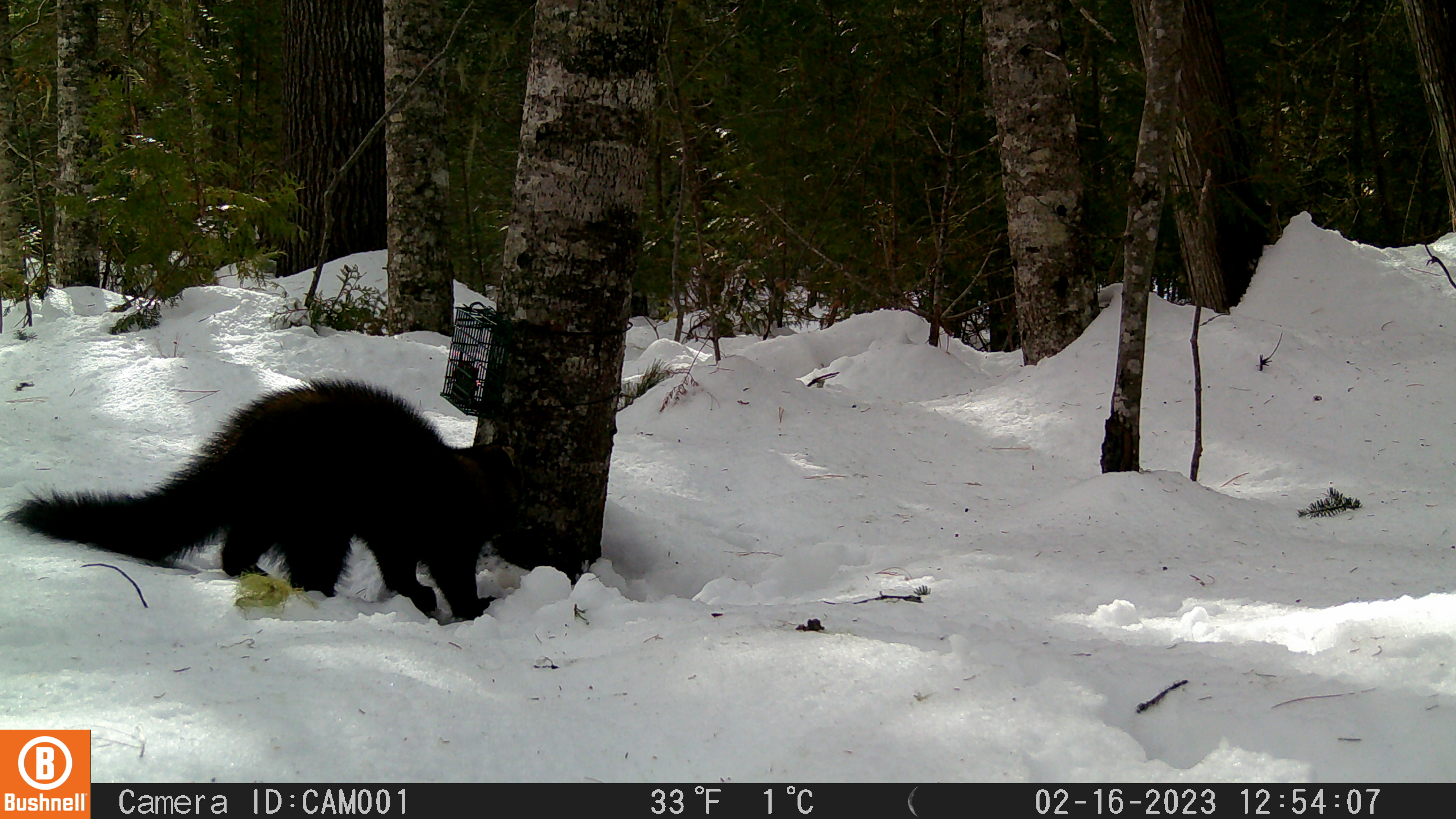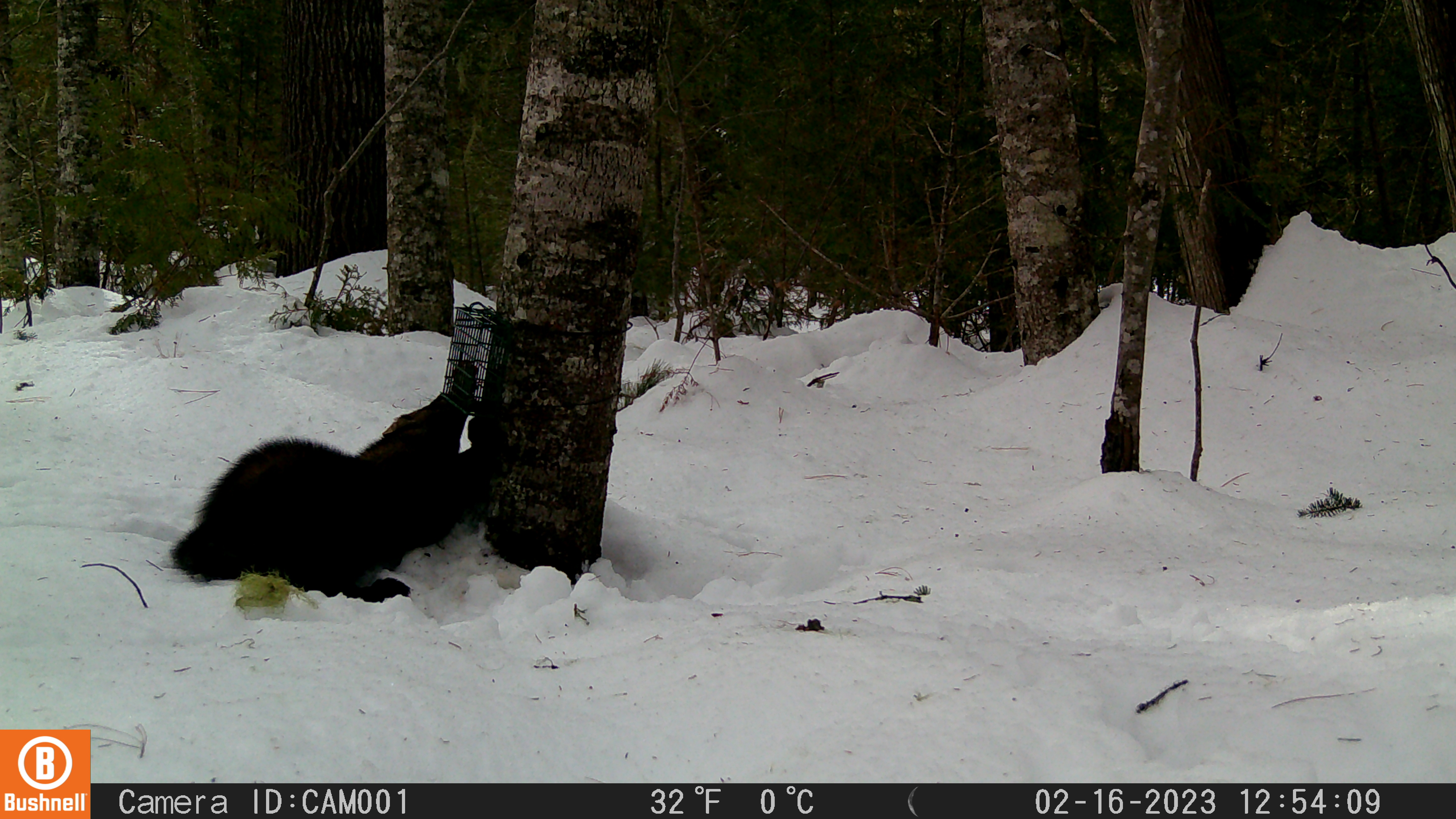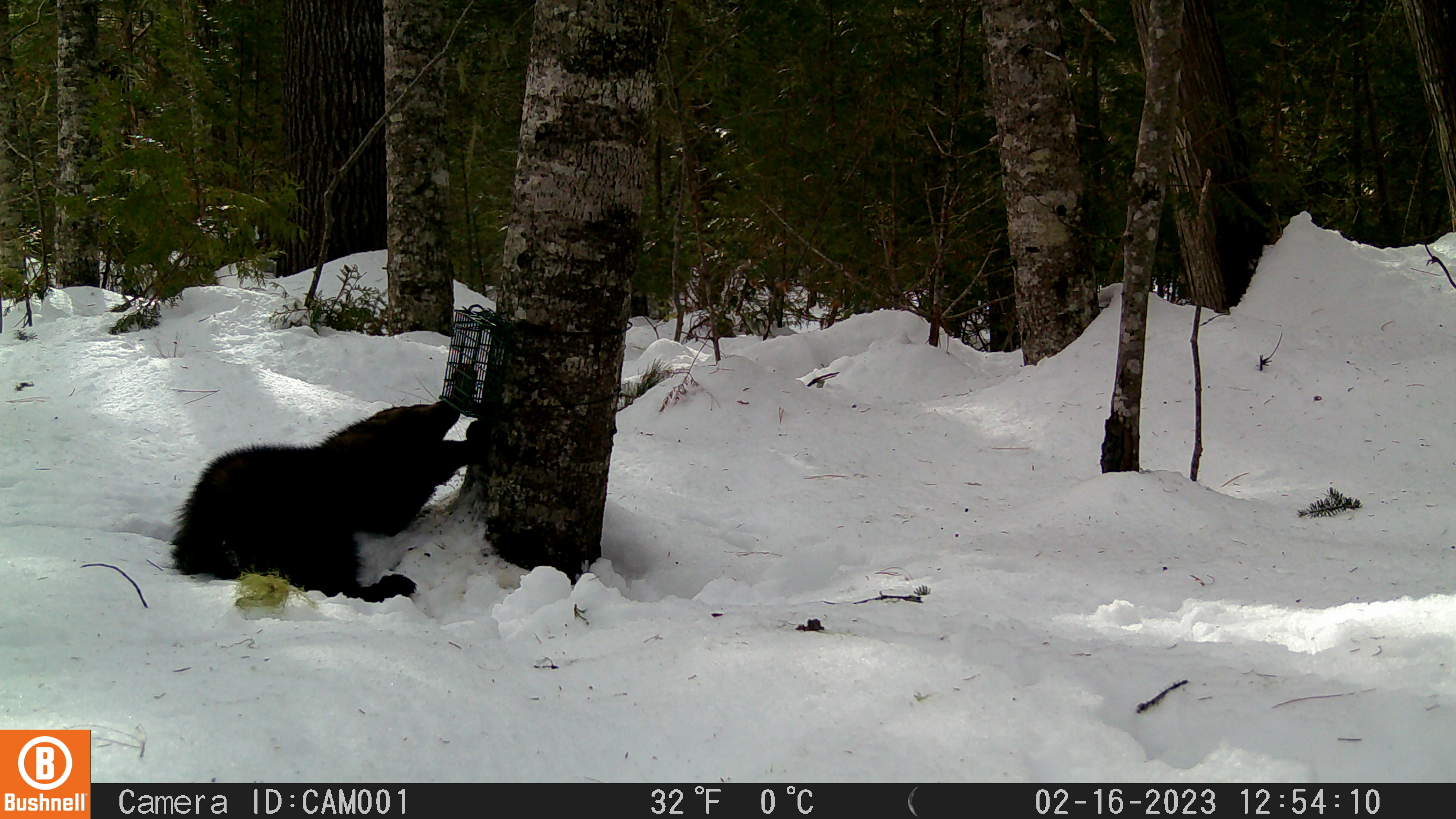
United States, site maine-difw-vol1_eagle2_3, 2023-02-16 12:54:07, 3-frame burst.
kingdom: Animalia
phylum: Chordata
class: Mammalia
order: Carnivora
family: Mustelidae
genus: Pekania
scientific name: Pekania pennanti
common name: fisher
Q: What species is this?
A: Fisher (Pekania pennanti).